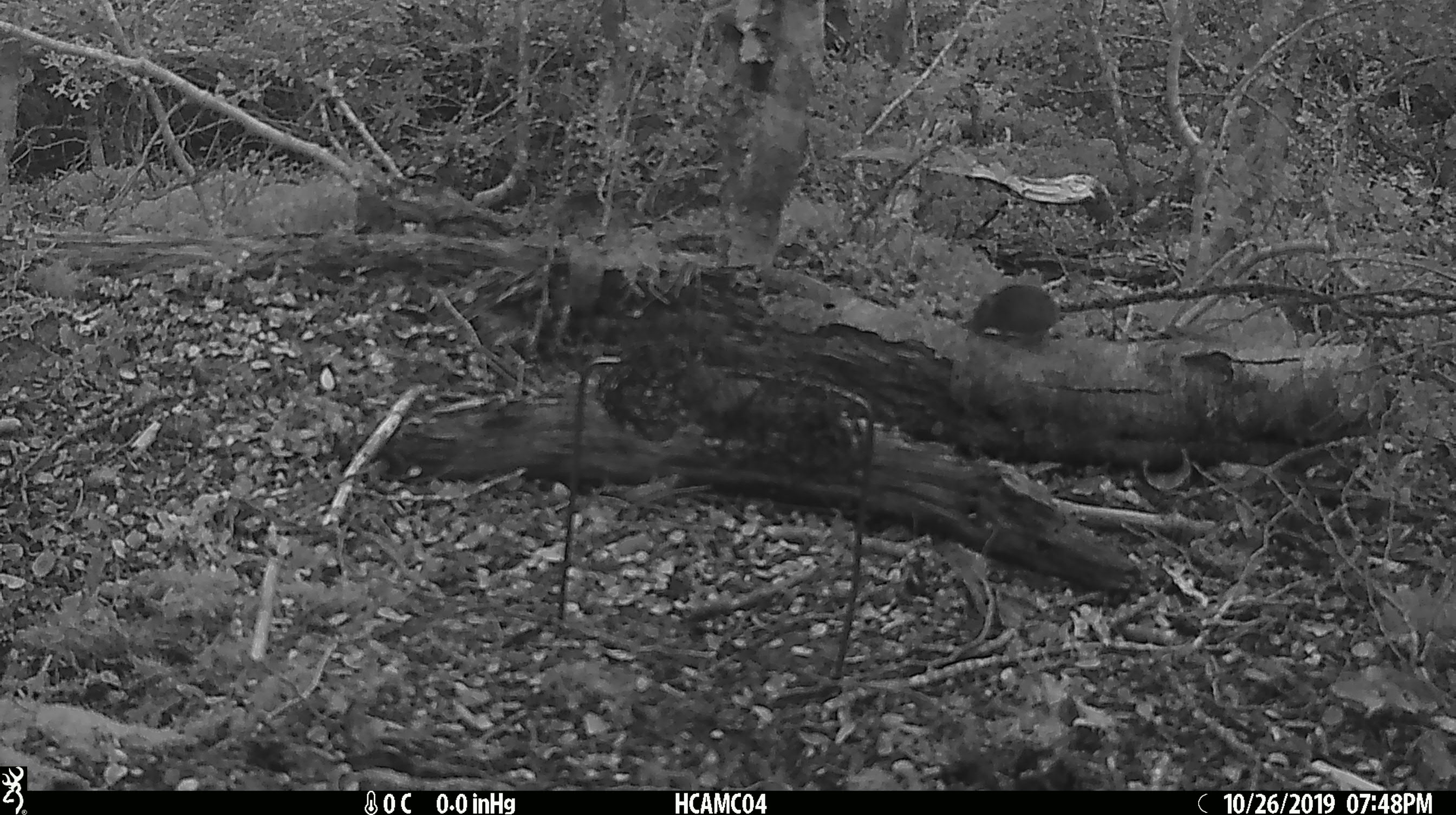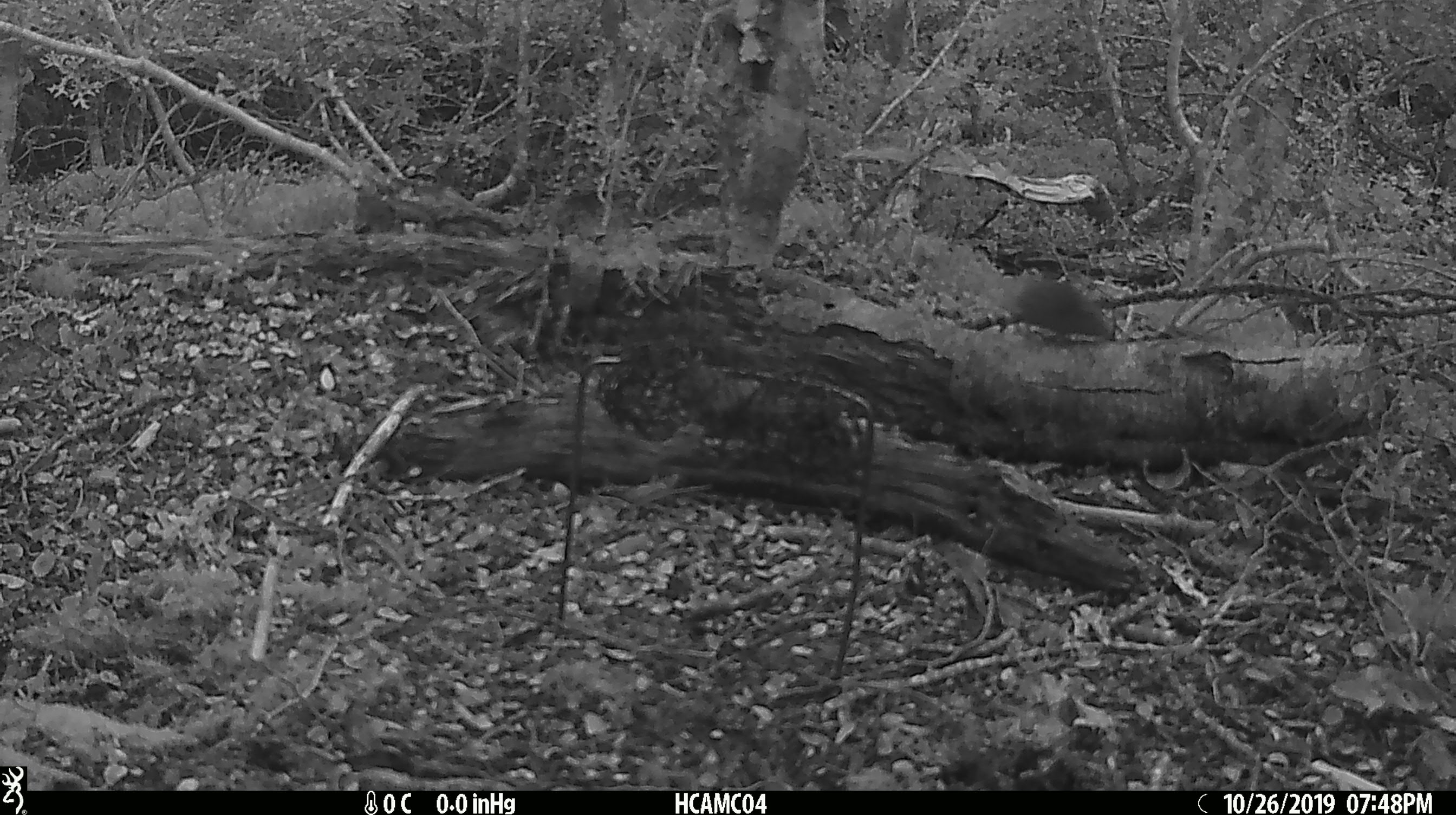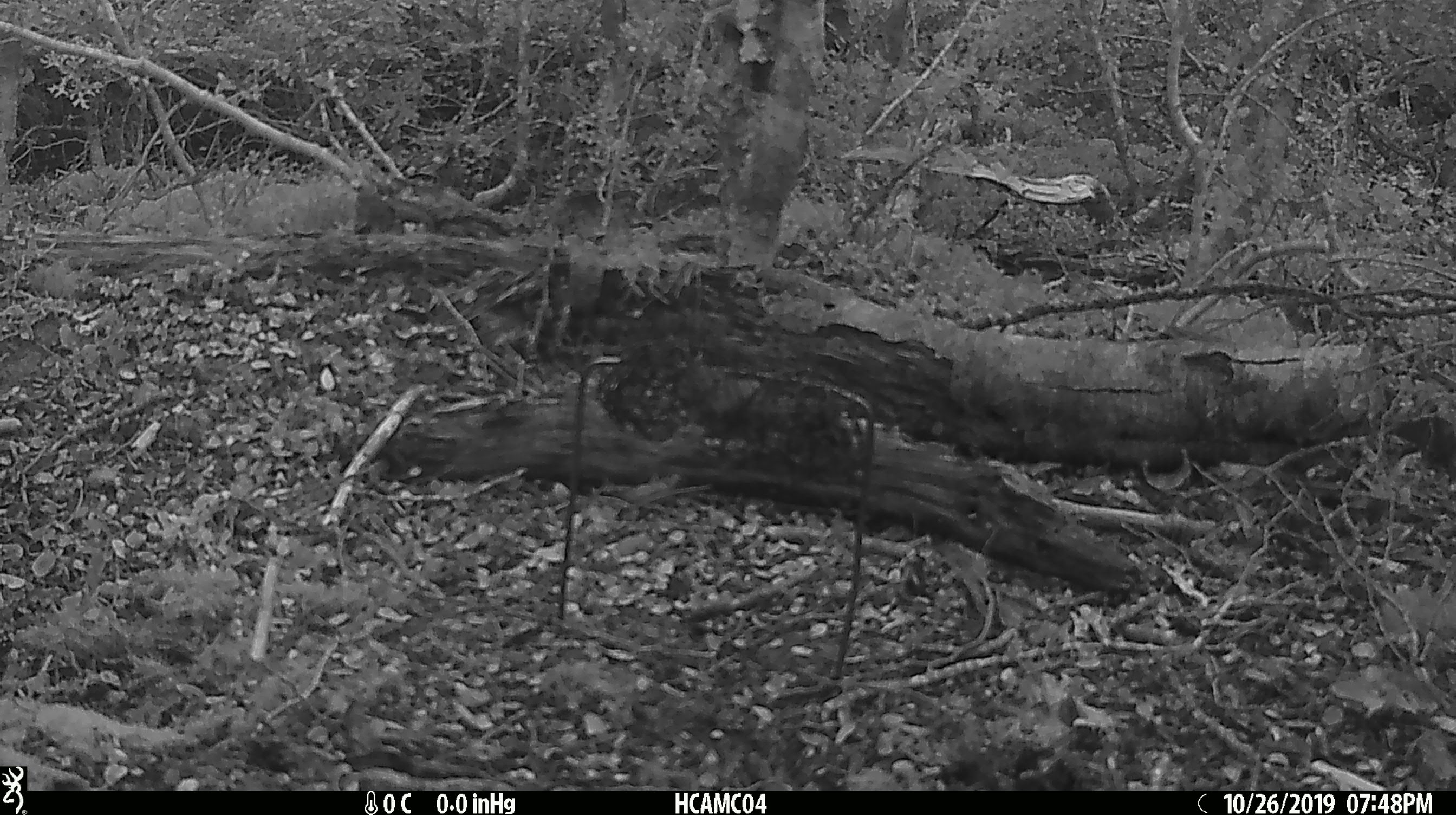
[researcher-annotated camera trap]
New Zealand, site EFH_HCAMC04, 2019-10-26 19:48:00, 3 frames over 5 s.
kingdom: Animalia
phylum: Chordata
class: Mammalia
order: Rodentia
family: Muridae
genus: Mus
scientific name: Mus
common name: mouse